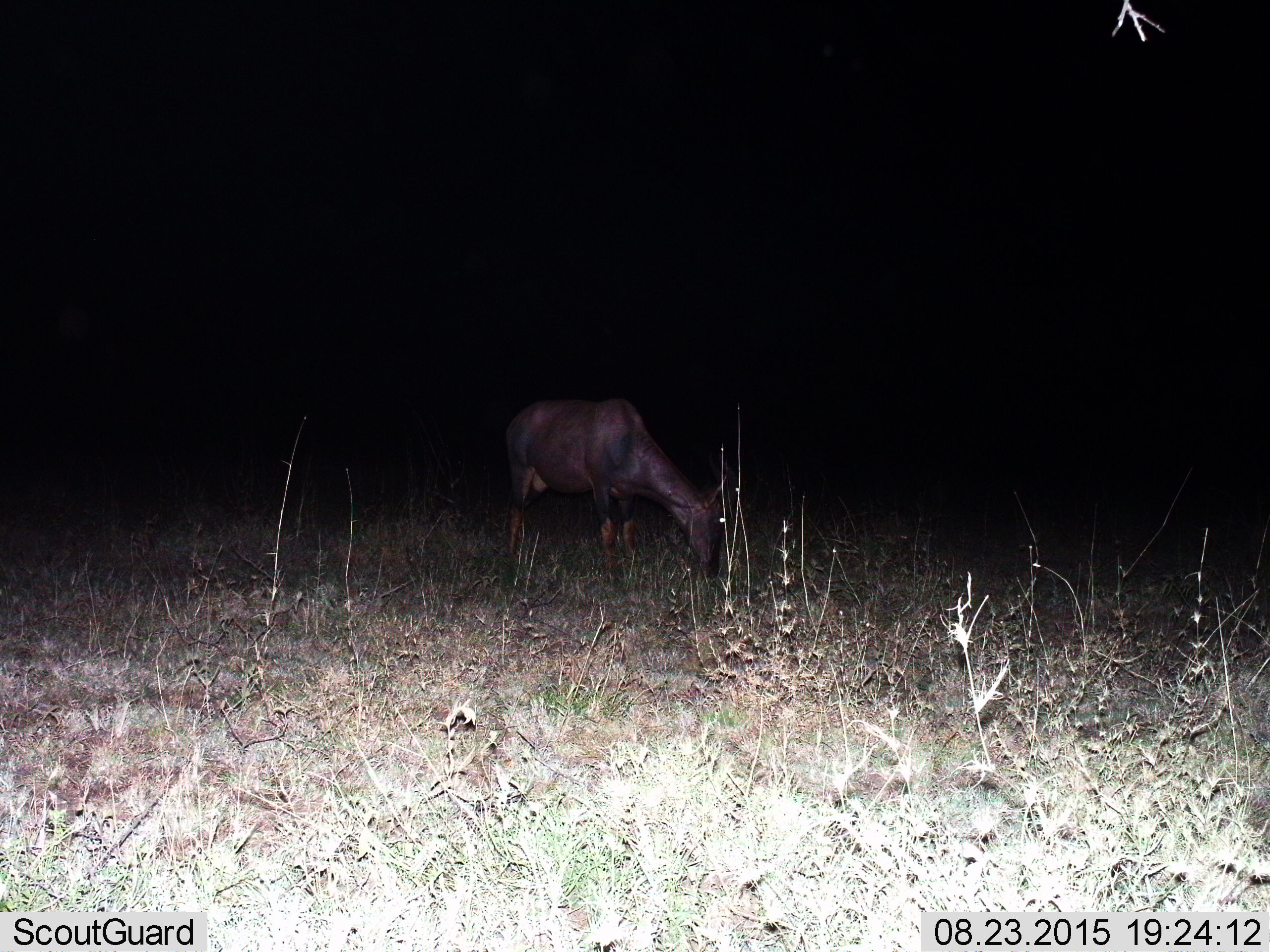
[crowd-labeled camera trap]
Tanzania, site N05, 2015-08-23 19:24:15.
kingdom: Animalia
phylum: Chordata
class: Mammalia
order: Artiodactyla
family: Bovidae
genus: Alcelaphus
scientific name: Alcelaphus buselaphus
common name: hartebeest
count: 1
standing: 0%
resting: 0%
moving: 0%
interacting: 0%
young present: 0%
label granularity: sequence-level